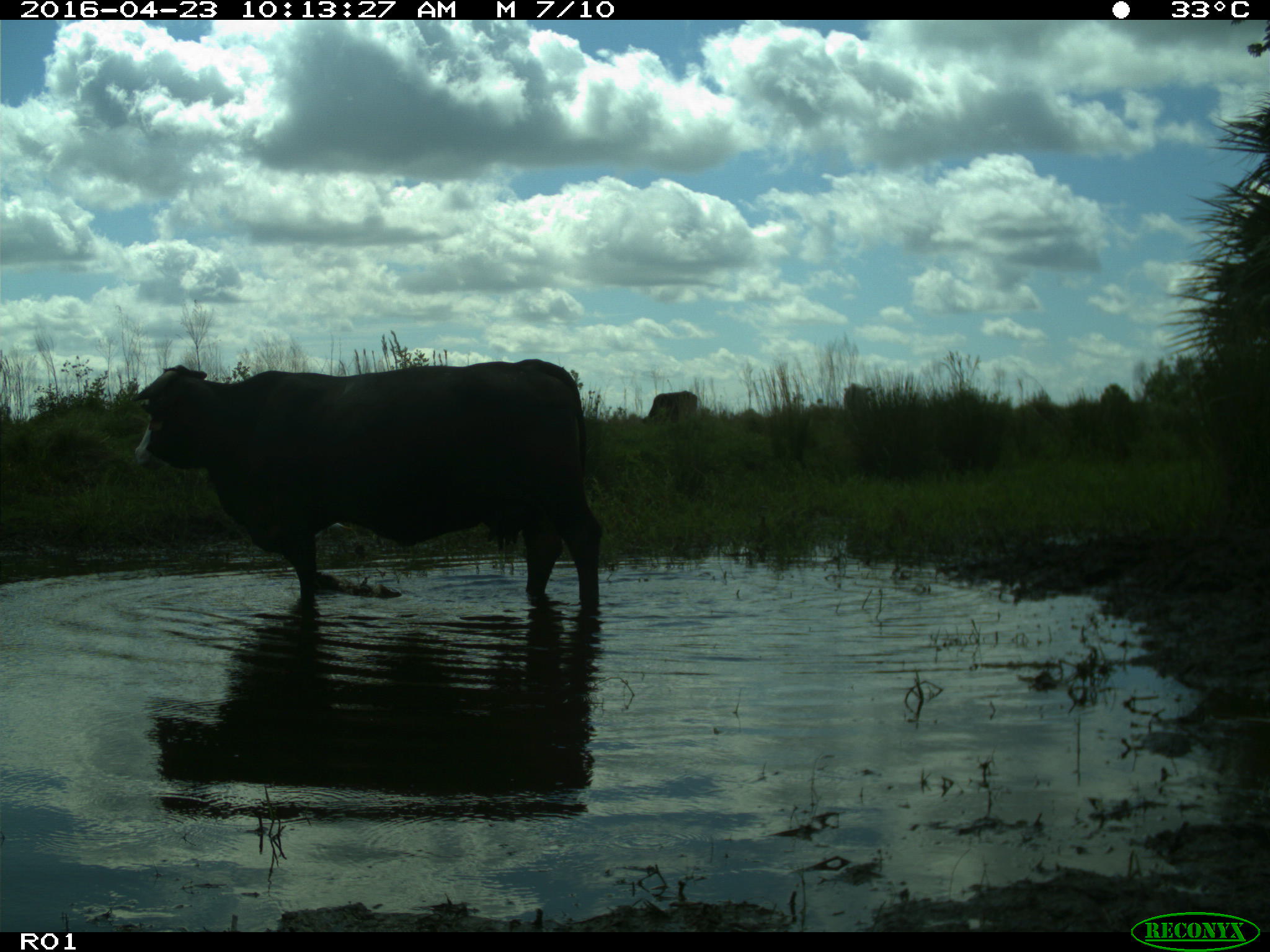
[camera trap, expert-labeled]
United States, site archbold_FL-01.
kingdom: Animalia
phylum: Chordata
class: Mammalia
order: Artiodactyla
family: Bovidae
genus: Bos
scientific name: Bos taurus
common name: domestic cow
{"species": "Bos taurus (domestic cow)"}